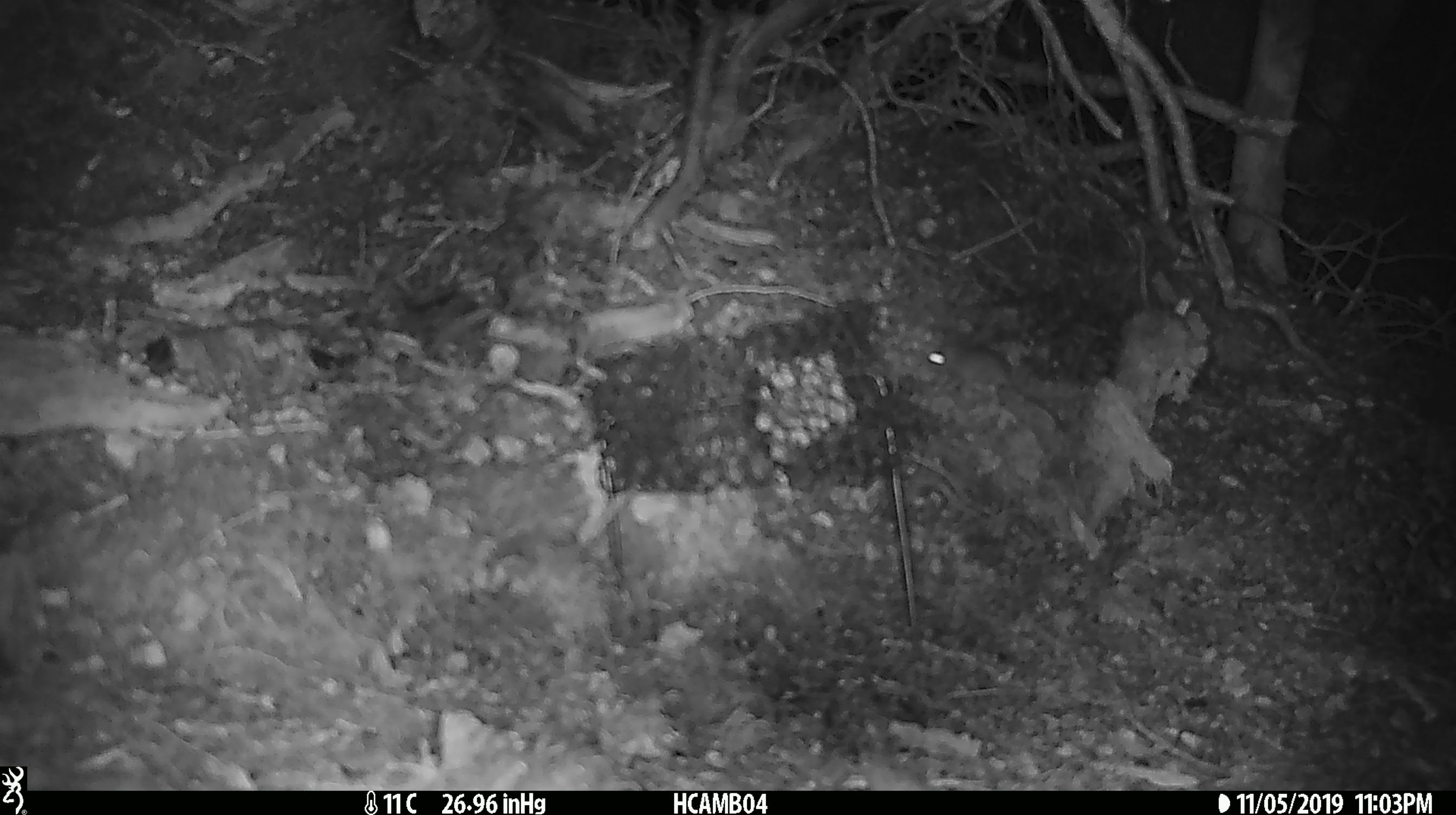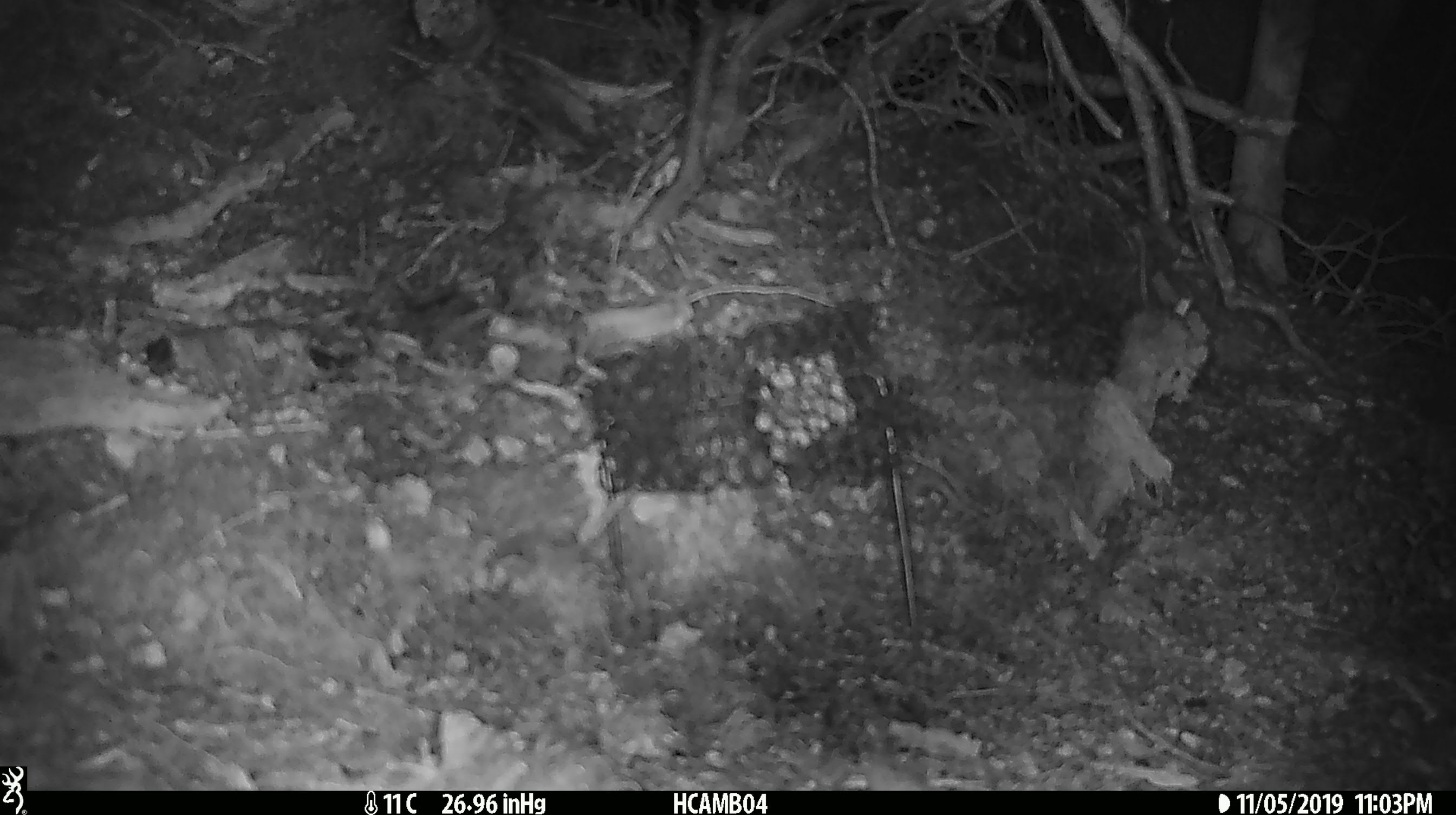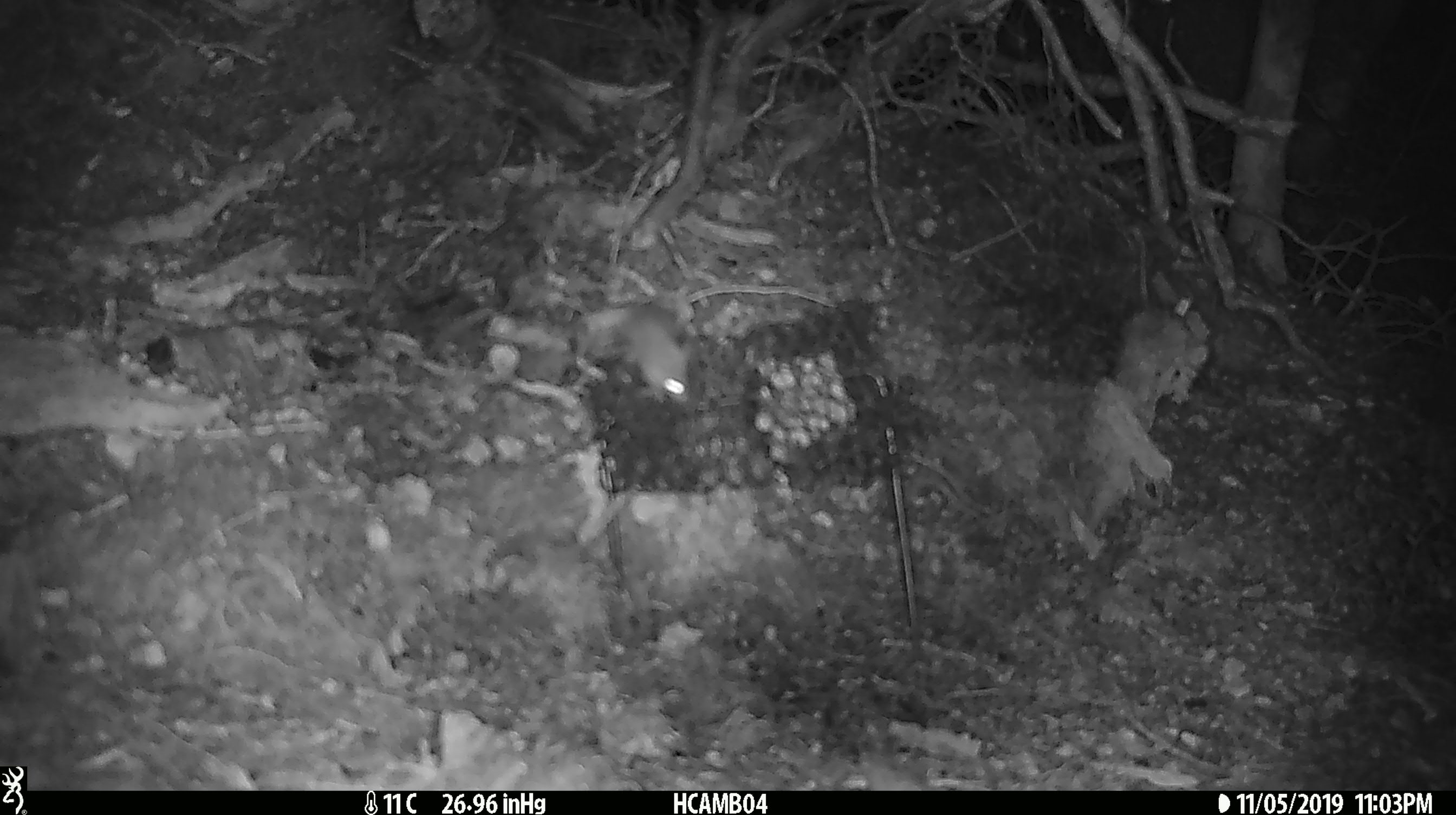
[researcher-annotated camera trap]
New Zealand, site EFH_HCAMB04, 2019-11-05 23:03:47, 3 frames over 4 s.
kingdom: Animalia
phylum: Chordata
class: Mammalia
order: Rodentia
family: Muridae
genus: Mus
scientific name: Mus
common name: mouse